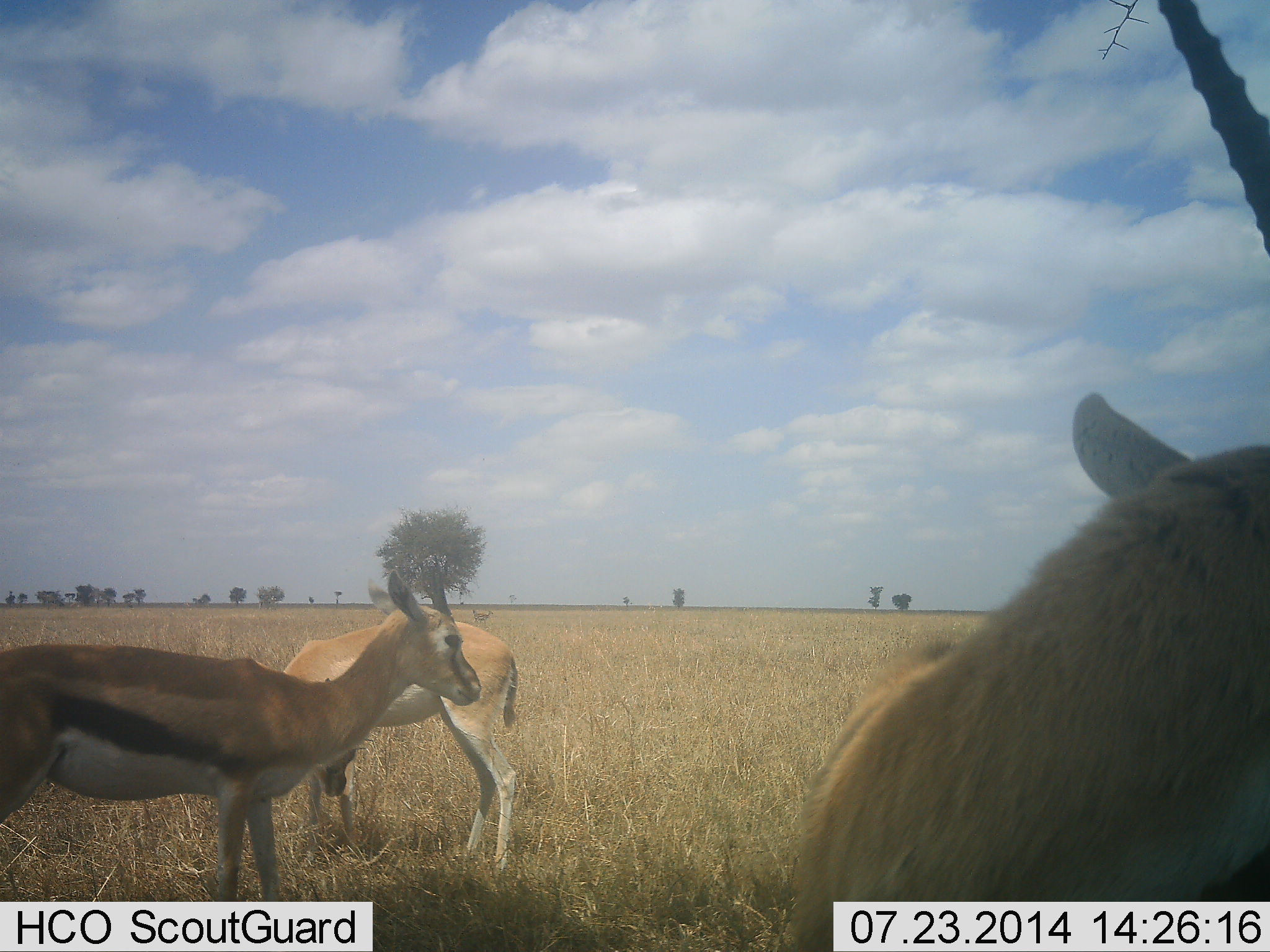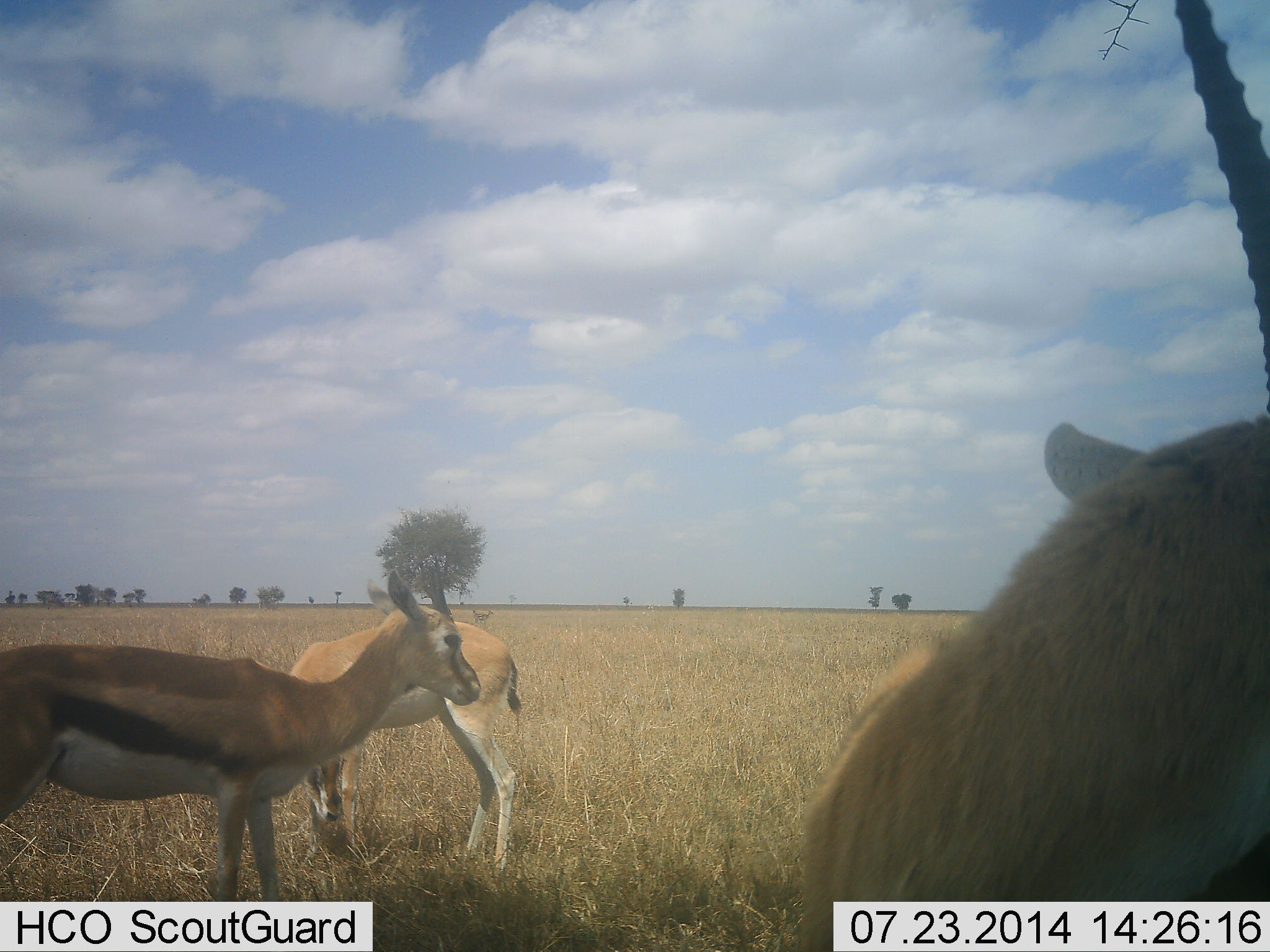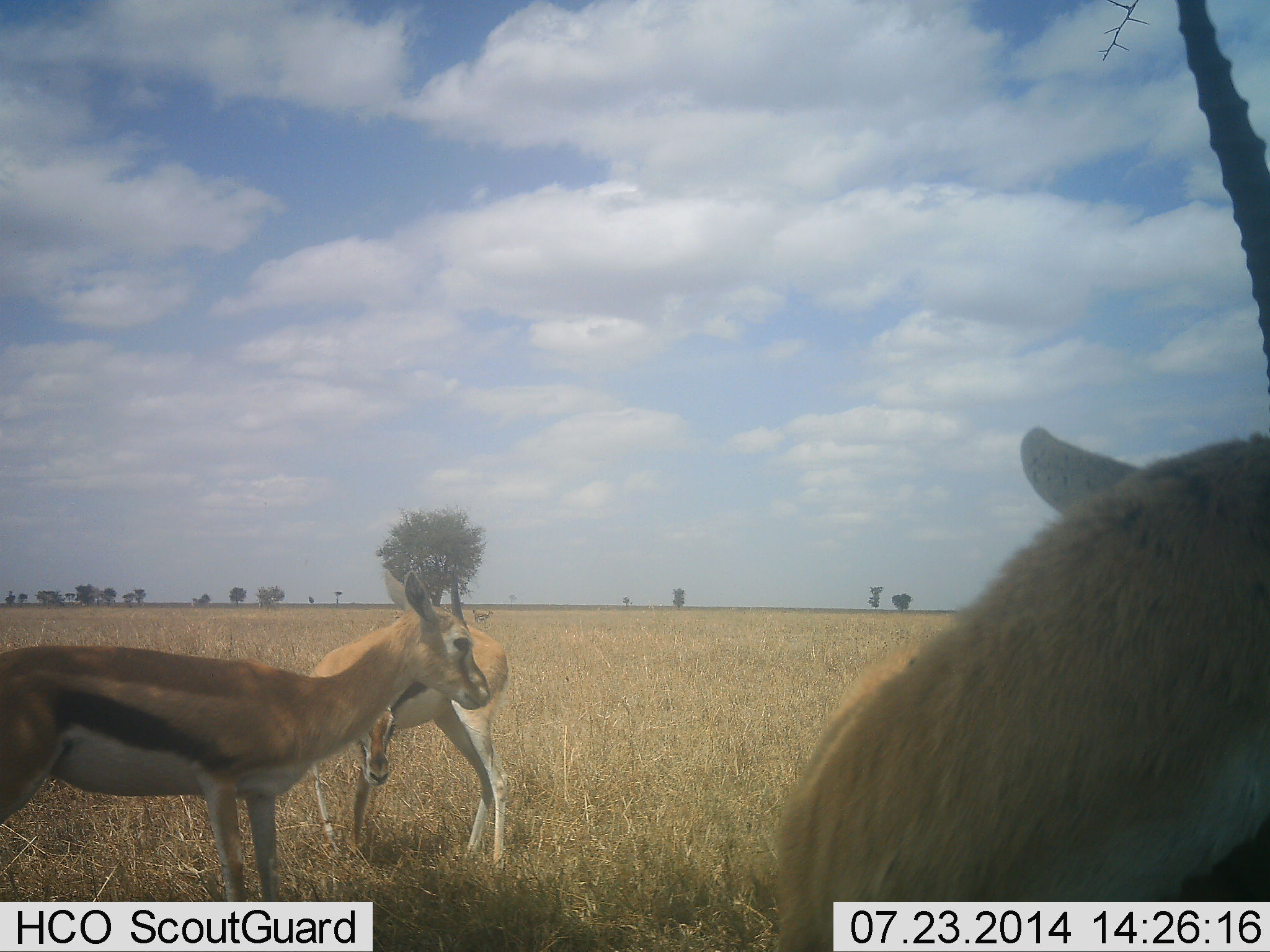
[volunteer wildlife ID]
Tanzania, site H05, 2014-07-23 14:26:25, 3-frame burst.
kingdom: Animalia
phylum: Chordata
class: Mammalia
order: Artiodactyla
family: Bovidae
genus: Eudorcas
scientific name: Eudorcas thomsonii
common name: thomson's gazelle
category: gazellethomsons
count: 3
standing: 90%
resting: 10%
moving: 0%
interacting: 0%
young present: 0%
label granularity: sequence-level